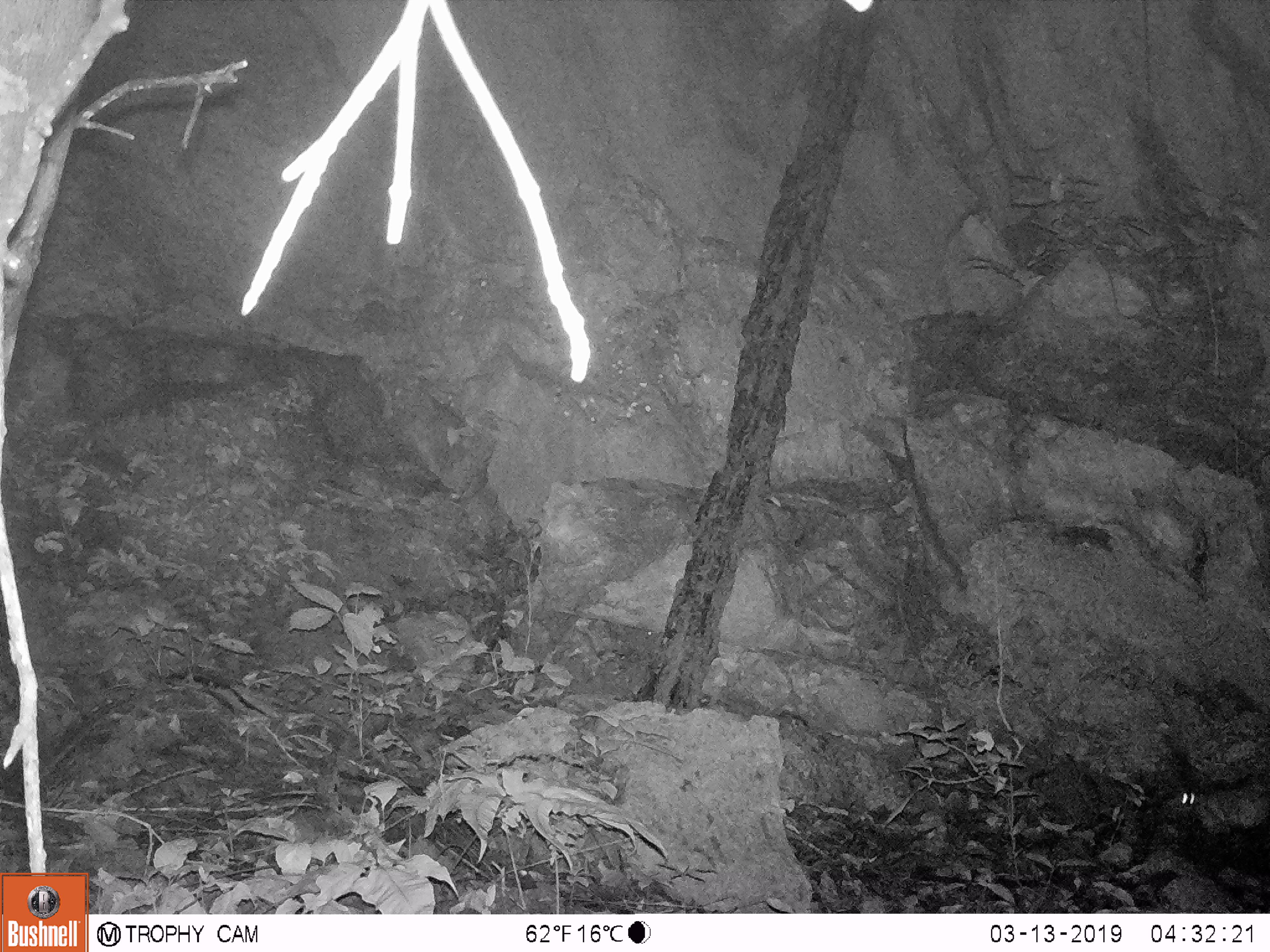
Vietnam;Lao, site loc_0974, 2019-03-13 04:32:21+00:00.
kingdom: Animalia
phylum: Chordata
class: Mammalia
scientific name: Mammalia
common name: mammal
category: unidentified small mammal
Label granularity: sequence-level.